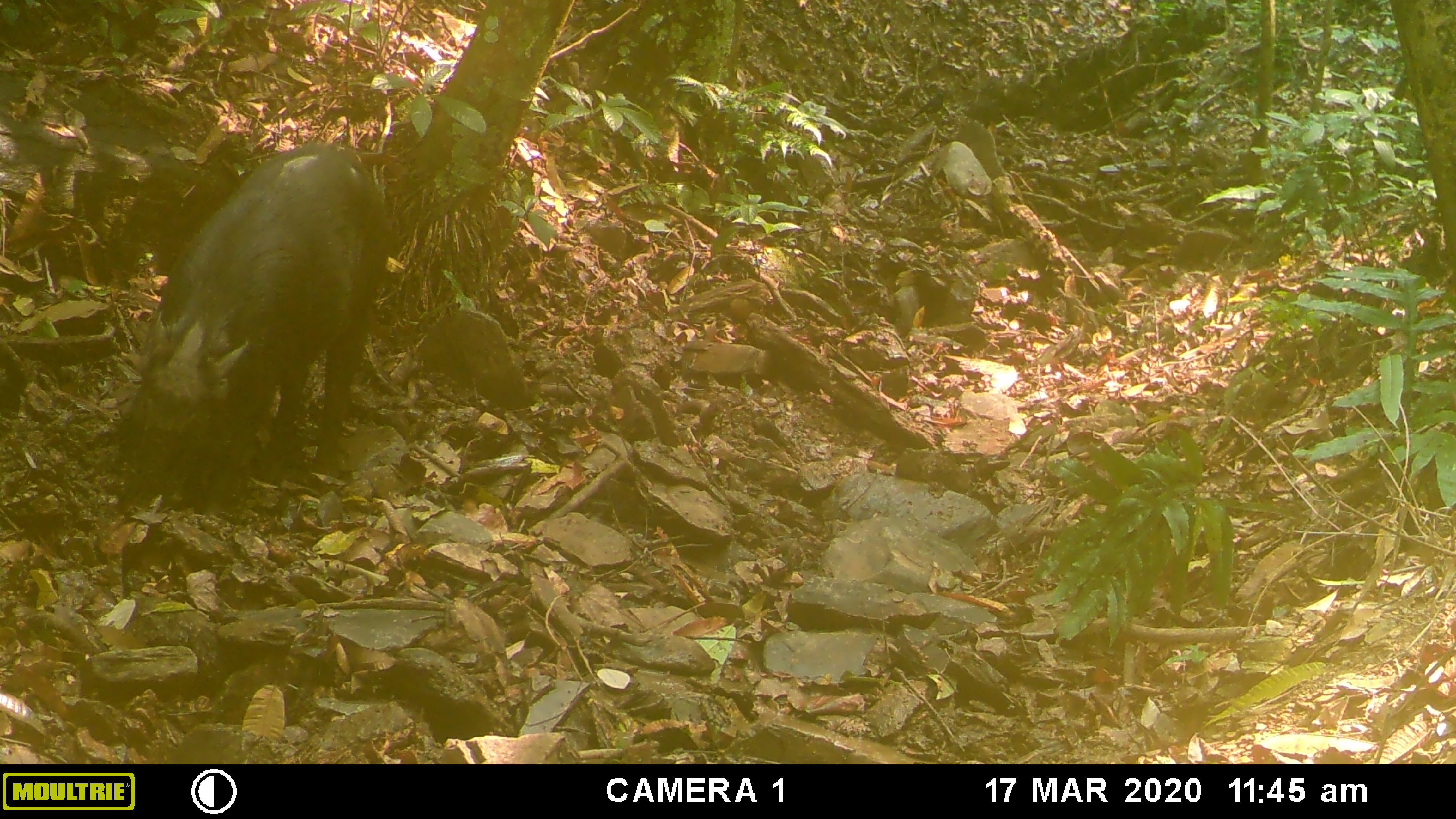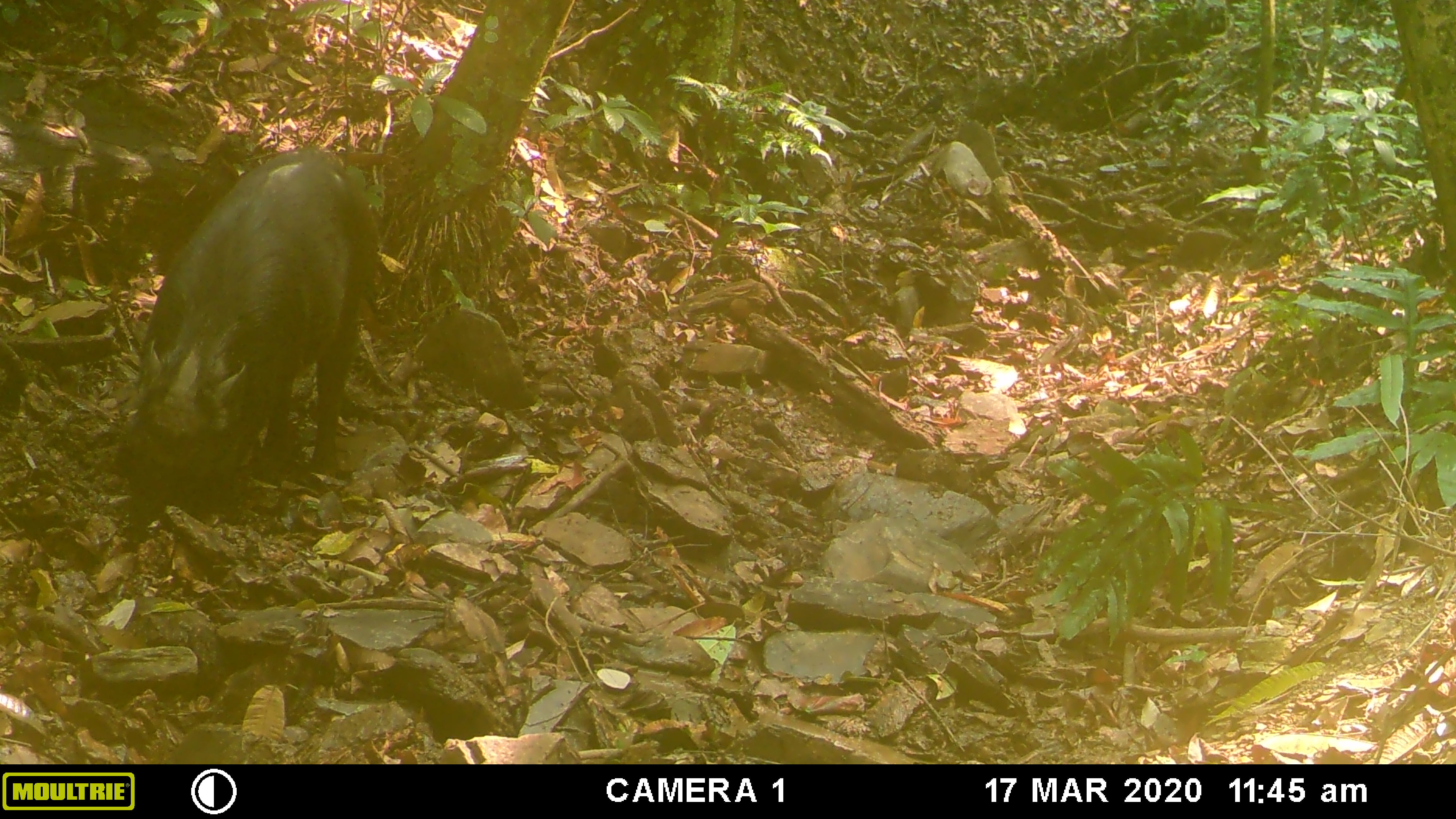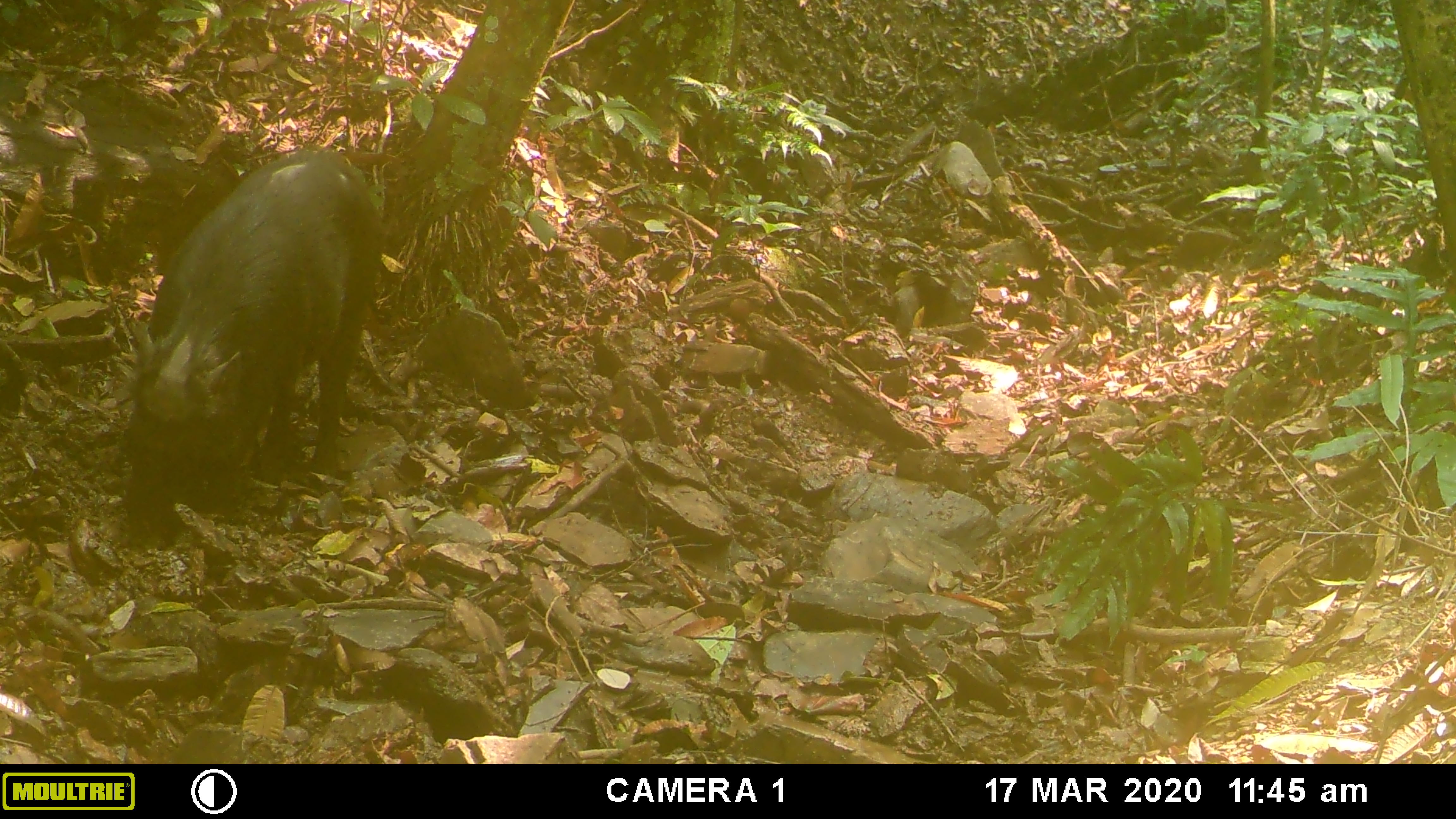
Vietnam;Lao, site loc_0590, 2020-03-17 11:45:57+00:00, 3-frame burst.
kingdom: Animalia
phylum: Chordata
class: Mammalia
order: Artiodactyla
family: Suidae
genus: Sus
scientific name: Sus scrofa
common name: eurasian wild pig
Eurasian wild pig (Sus scrofa). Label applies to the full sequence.